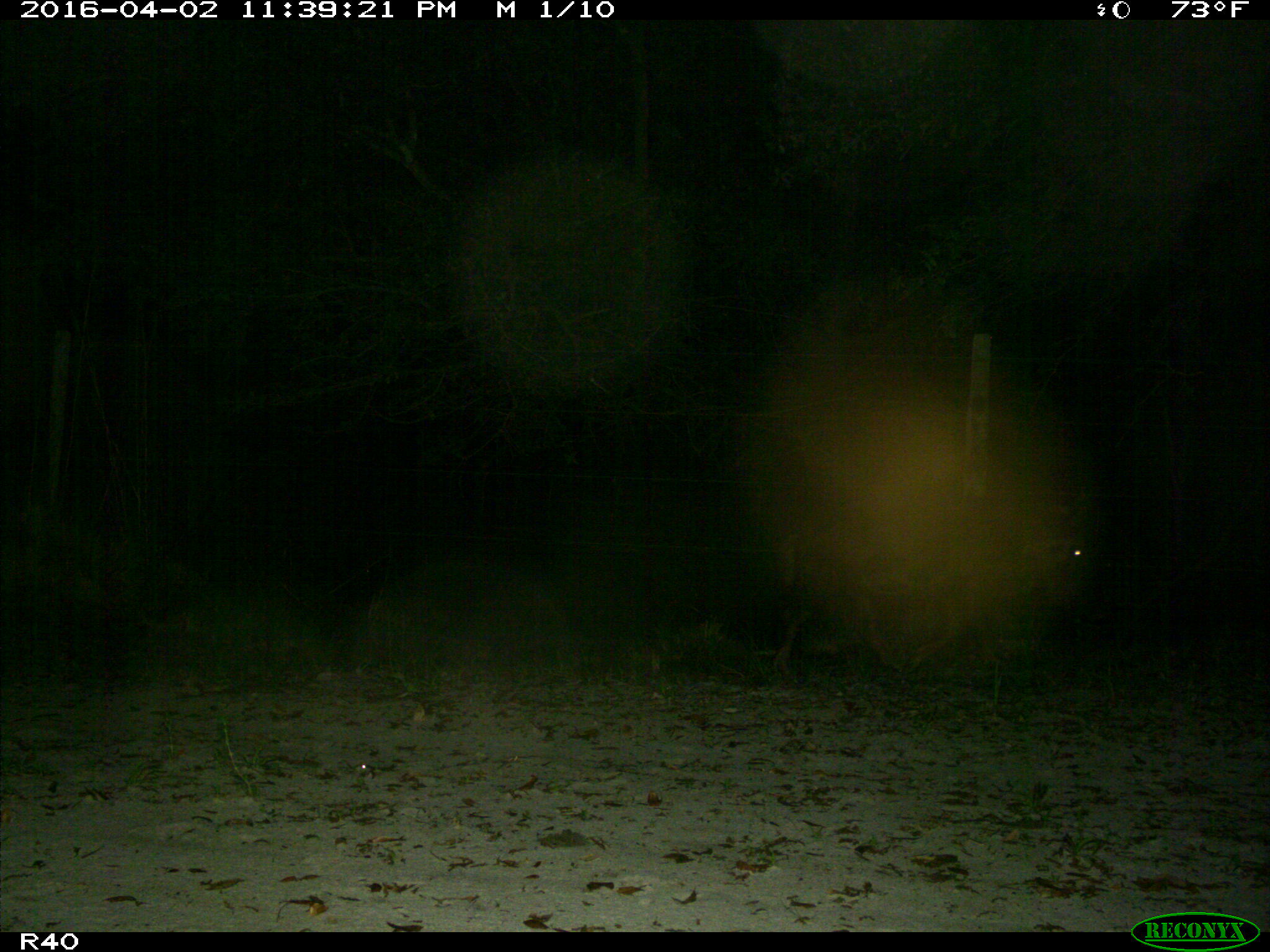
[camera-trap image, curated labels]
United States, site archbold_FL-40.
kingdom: Animalia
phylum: Chordata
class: Mammalia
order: Artiodactyla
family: Suidae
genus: Sus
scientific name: Sus scrofa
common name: wild boar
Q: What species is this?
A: Sus scrofa (wild boar).